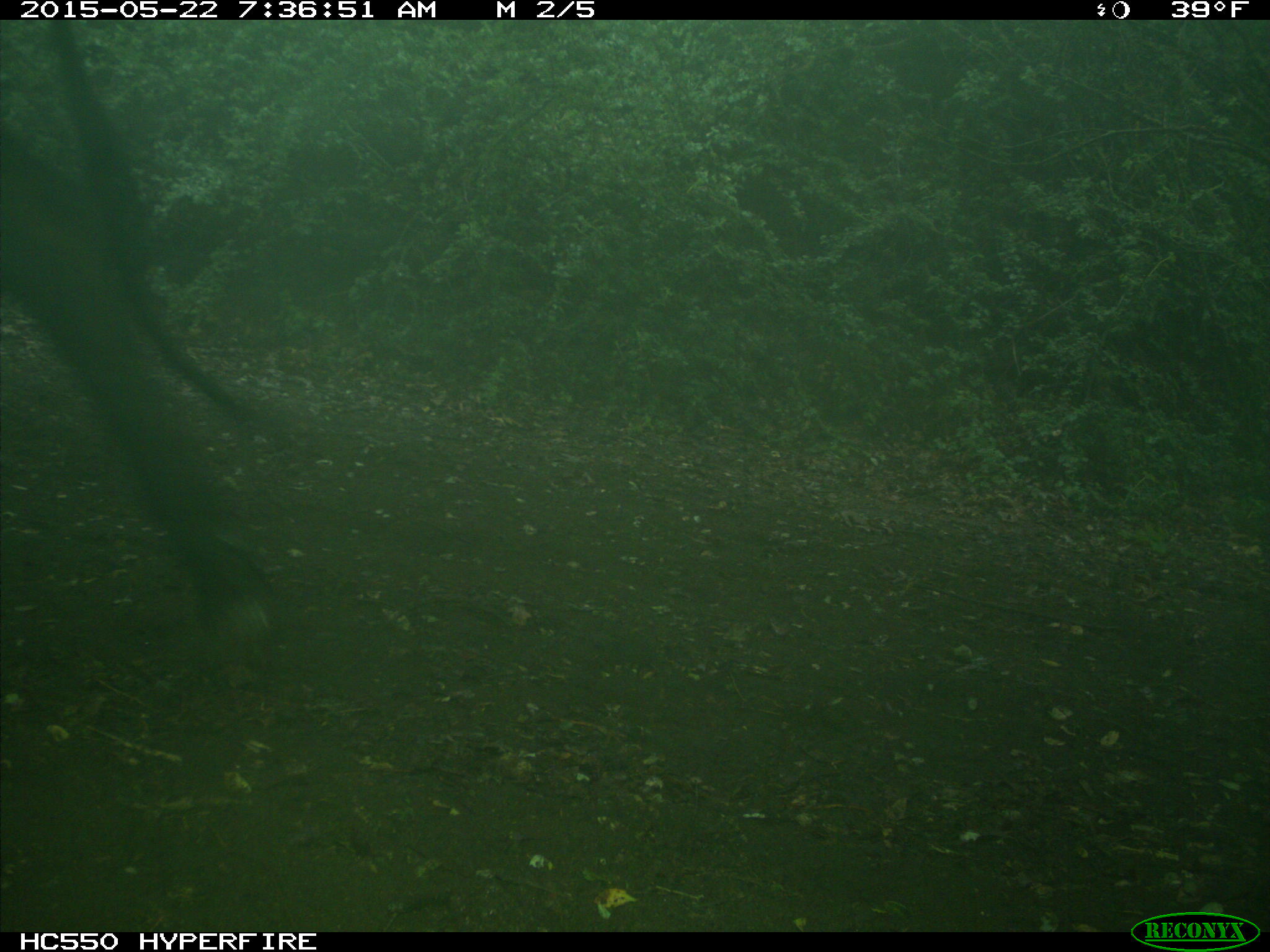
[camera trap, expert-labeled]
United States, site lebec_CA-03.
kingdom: Animalia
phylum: Chordata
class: Mammalia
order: Artiodactyla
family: Bovidae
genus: Bos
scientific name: Bos taurus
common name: domestic cow